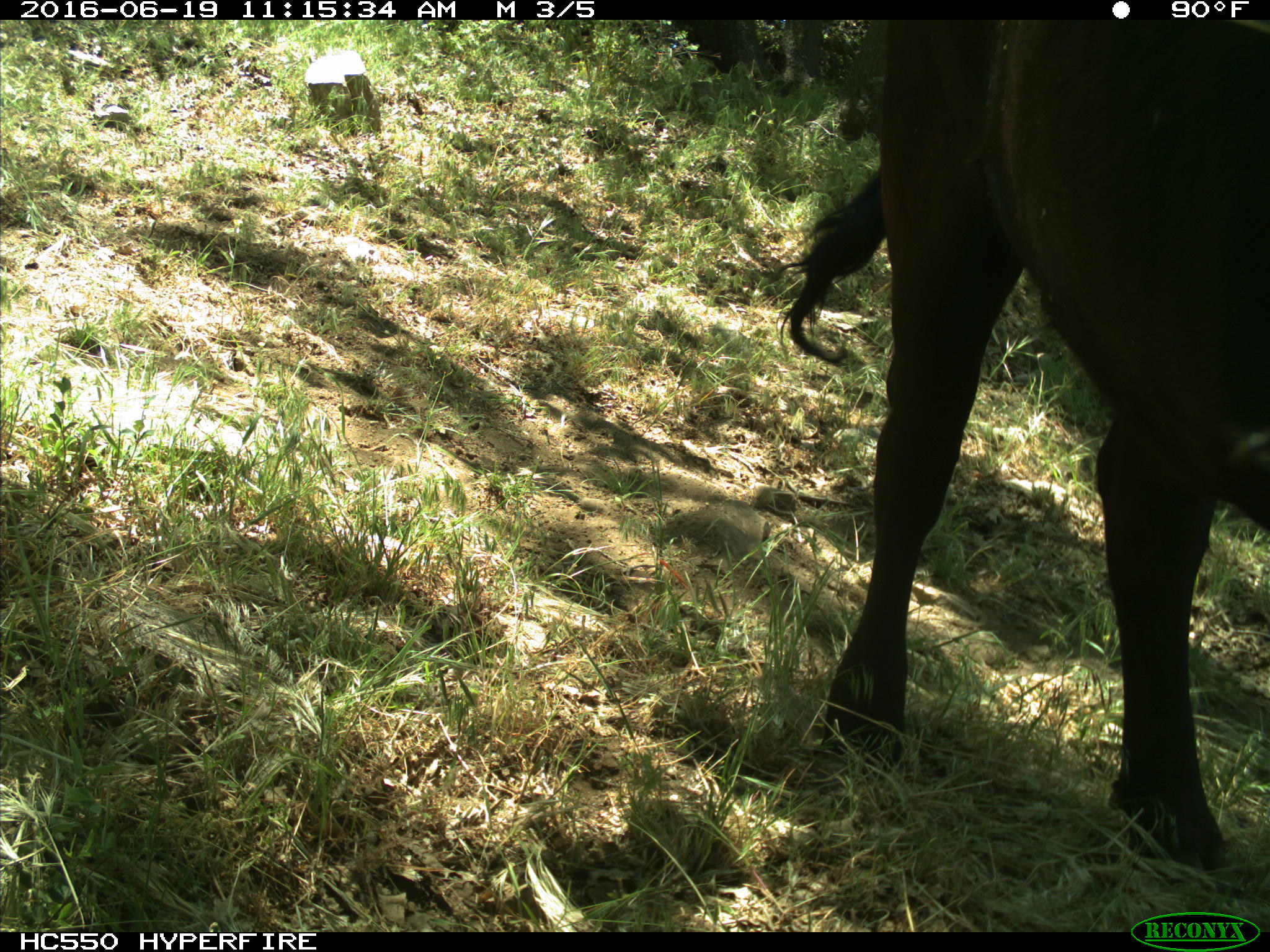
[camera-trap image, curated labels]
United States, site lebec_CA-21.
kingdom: Animalia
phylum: Chordata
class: Mammalia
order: Artiodactyla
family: Bovidae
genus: Bos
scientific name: Bos taurus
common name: domestic cow